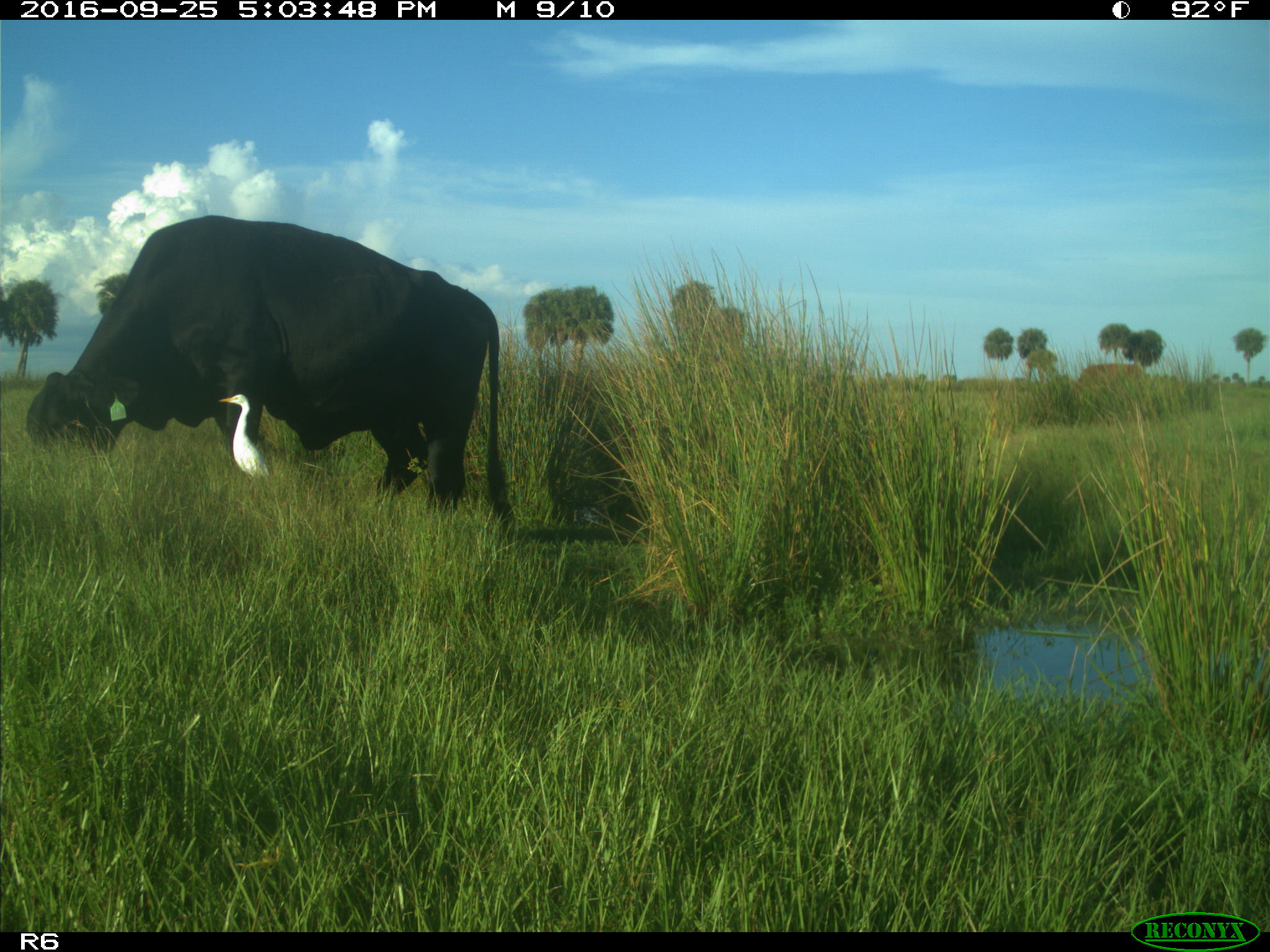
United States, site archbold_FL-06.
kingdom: Animalia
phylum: Chordata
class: Mammalia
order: Artiodactyla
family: Bovidae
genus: Bos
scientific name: Bos taurus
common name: domestic cow